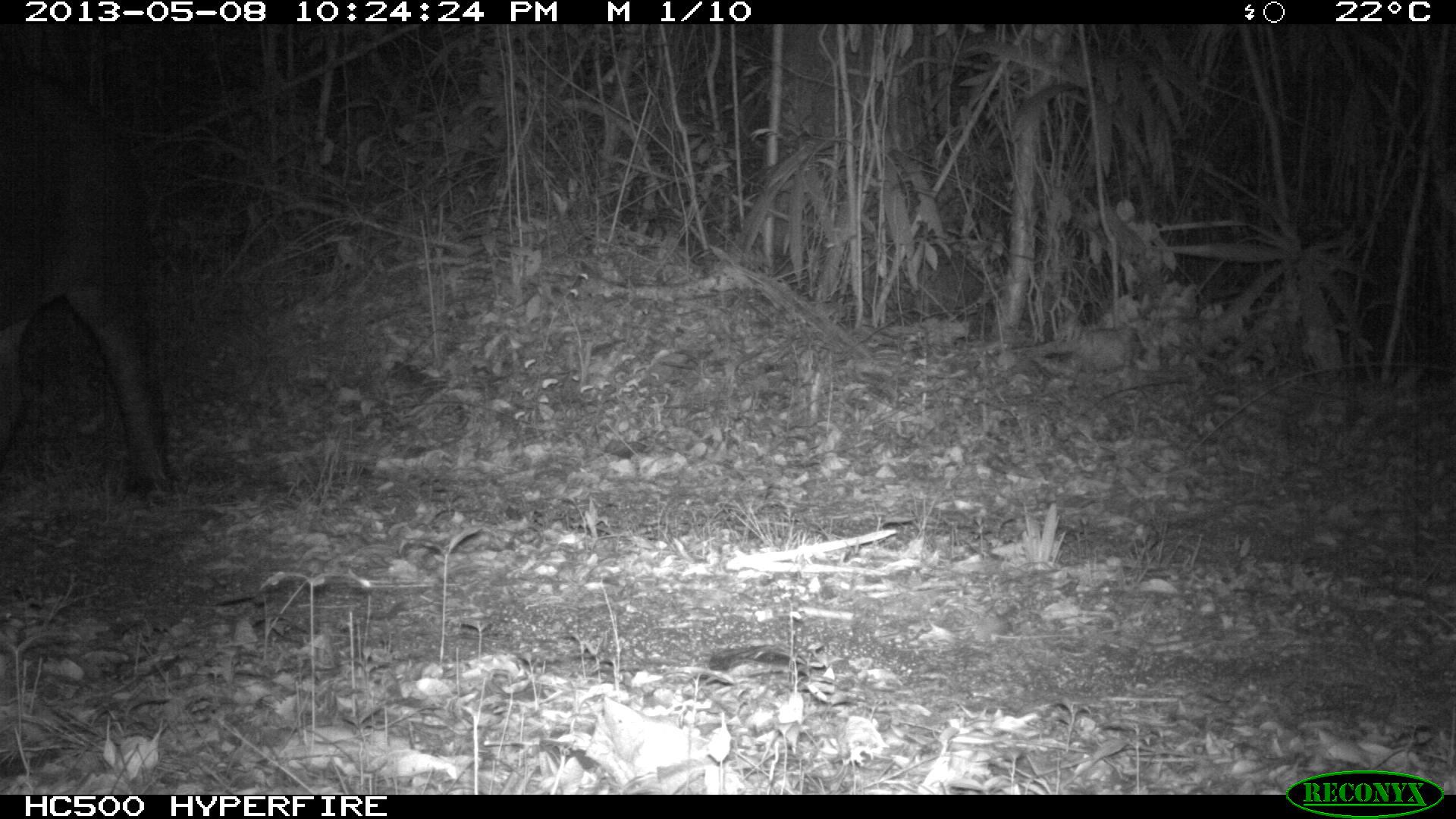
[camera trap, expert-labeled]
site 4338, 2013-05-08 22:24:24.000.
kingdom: Animalia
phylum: Chordata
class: Mammalia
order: Perissodactyla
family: Tapiridae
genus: Tapirus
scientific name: Tapirus bairdii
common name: baird's tapir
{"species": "Tapirus bairdii (baird's tapir)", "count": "1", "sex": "female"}